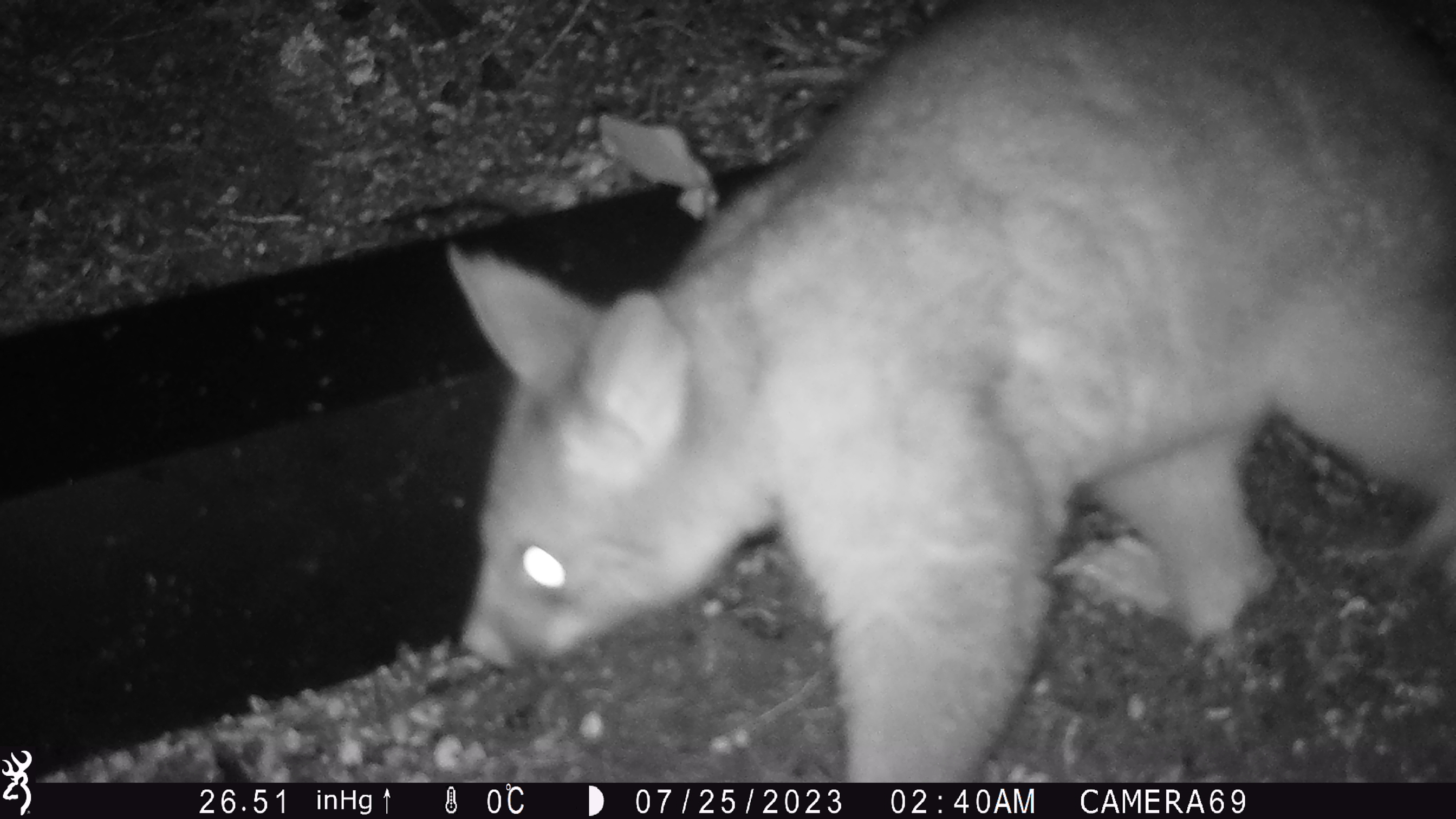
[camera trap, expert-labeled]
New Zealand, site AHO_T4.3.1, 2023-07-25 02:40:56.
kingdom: Animalia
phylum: Chordata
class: Mammalia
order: Carnivora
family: Mustelidae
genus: Mustela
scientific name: Mustela erminea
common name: stoat